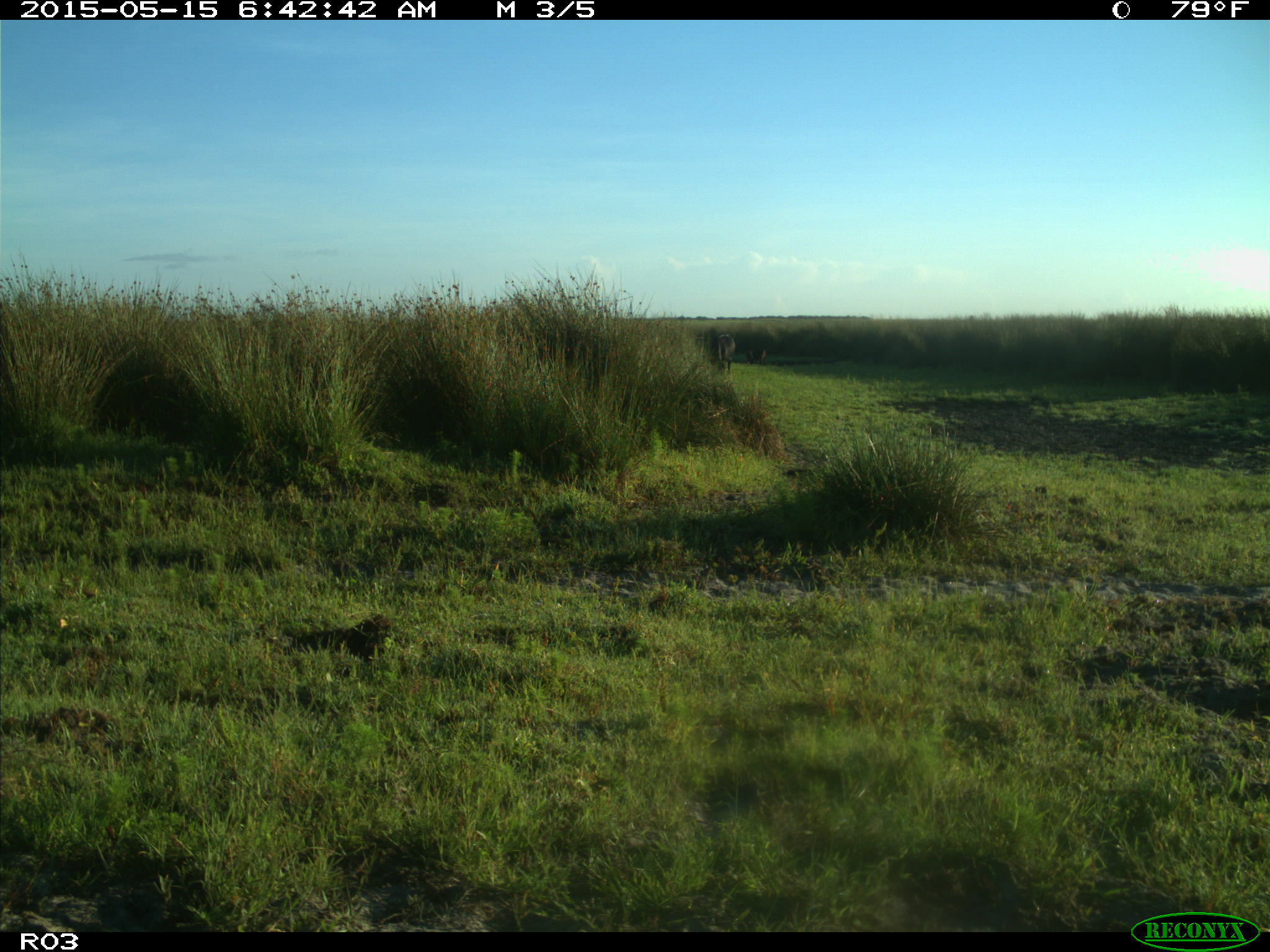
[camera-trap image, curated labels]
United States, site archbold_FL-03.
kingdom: Animalia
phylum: Chordata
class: Mammalia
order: Artiodactyla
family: Bovidae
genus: Bos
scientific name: Bos taurus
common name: domestic cow